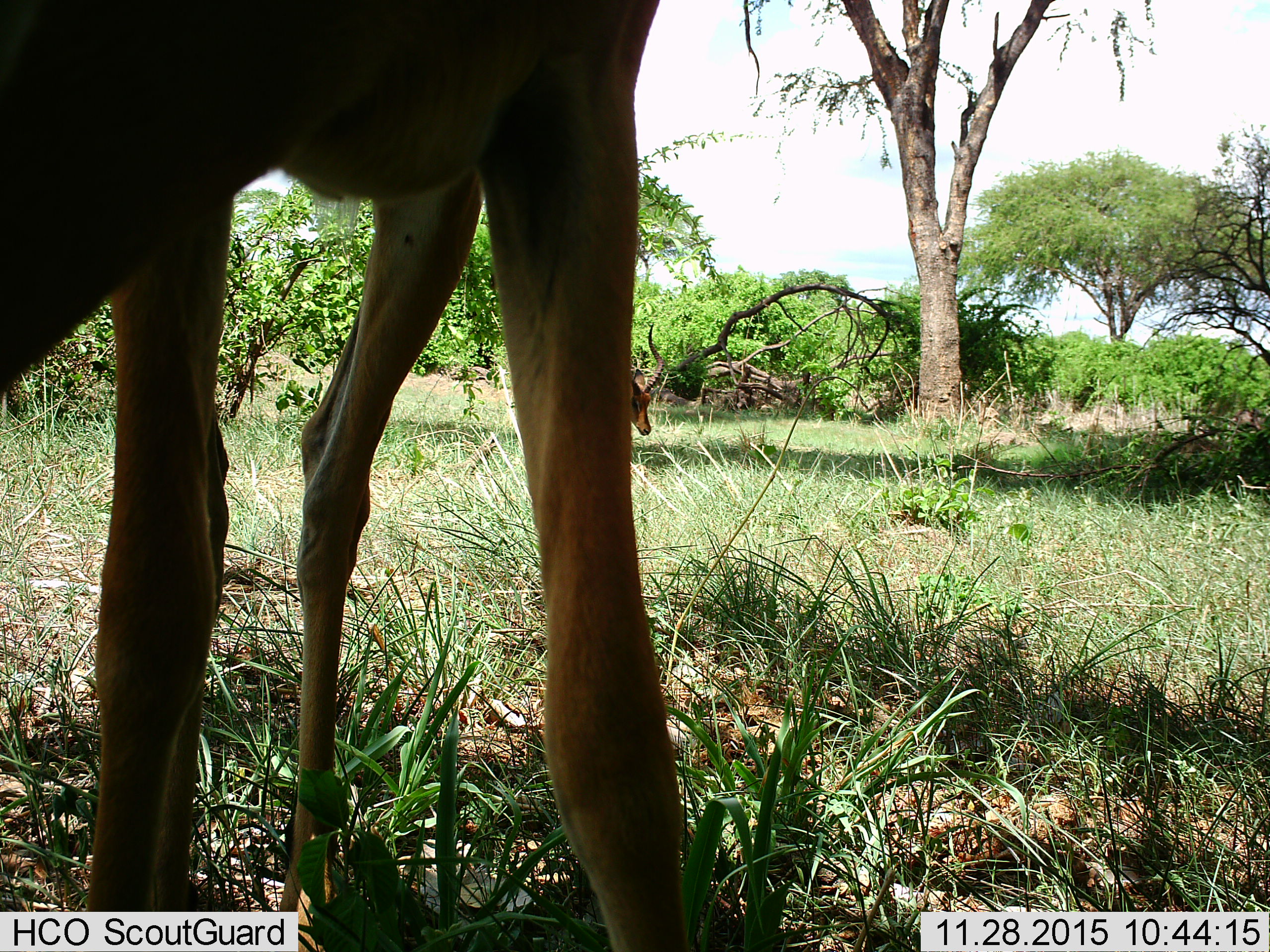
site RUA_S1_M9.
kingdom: Animalia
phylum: Chordata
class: Mammalia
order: Artiodactyla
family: Bovidae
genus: Aepyceros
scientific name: Aepyceros melampus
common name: impala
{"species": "impala (Aepyceros melampus)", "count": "2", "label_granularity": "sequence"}